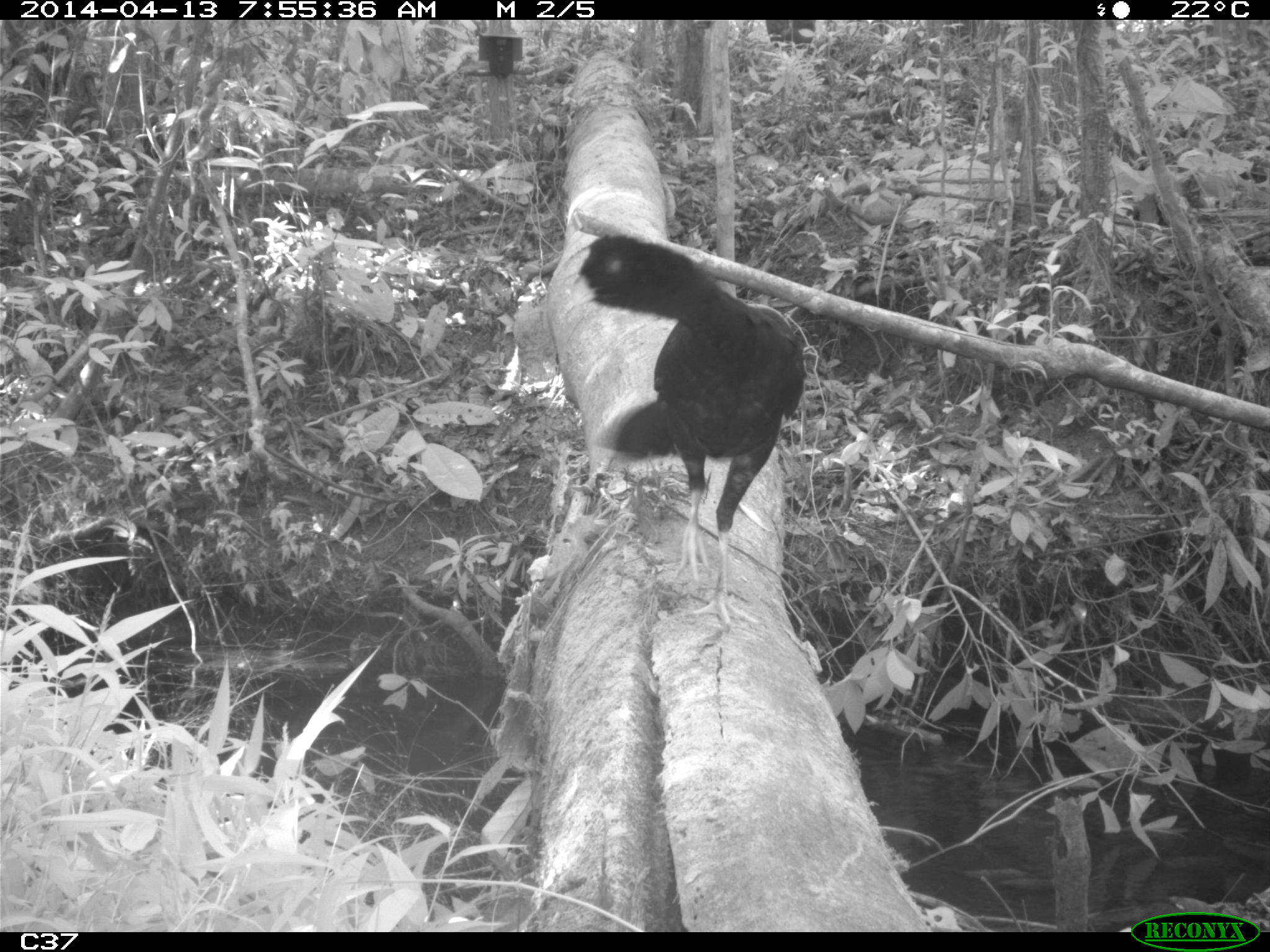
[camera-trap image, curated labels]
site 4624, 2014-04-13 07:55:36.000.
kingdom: Animalia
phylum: Chordata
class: Aves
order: Galliformes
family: Cracidae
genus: Mitu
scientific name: Mitu tomentosum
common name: crestless curassow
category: mitu tomentosa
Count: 1.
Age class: adult.